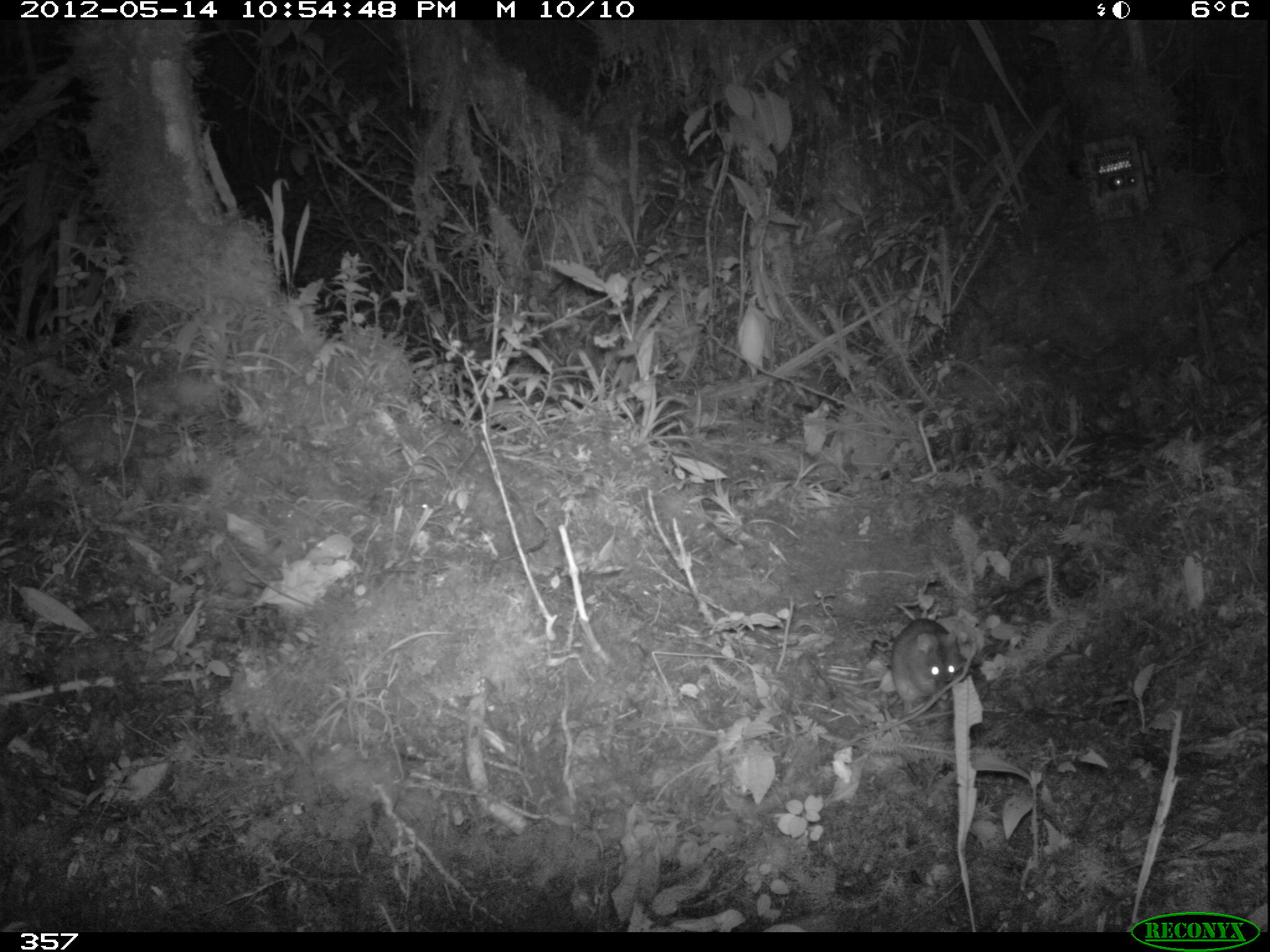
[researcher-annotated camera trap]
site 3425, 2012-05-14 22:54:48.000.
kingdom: Animalia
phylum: Chordata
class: Mammalia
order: Rodentia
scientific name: Rodentia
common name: rodents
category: unknown rodent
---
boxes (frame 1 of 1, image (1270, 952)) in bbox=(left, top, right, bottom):
unknown rodent: bbox=(851, 616, 963, 713)